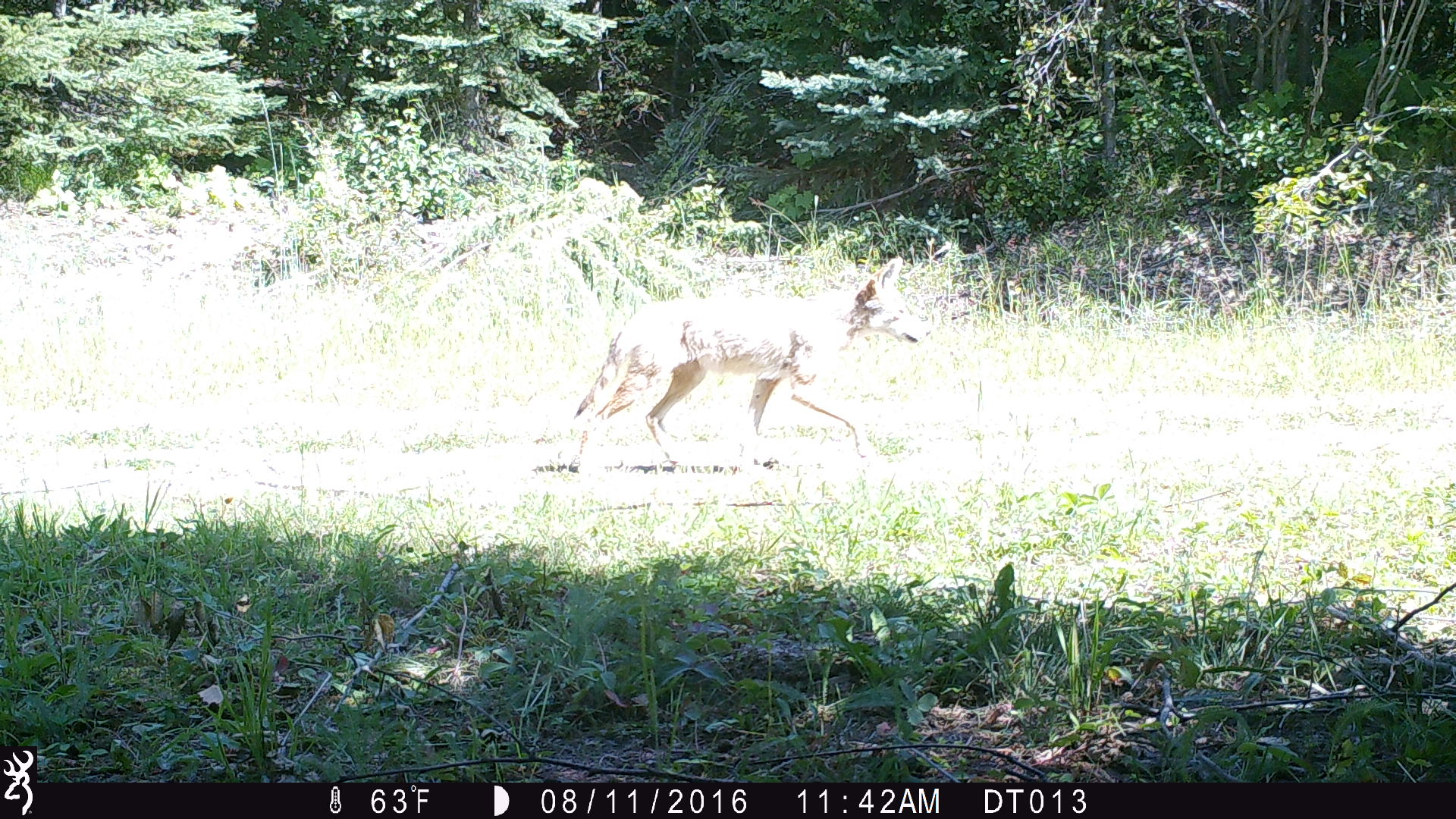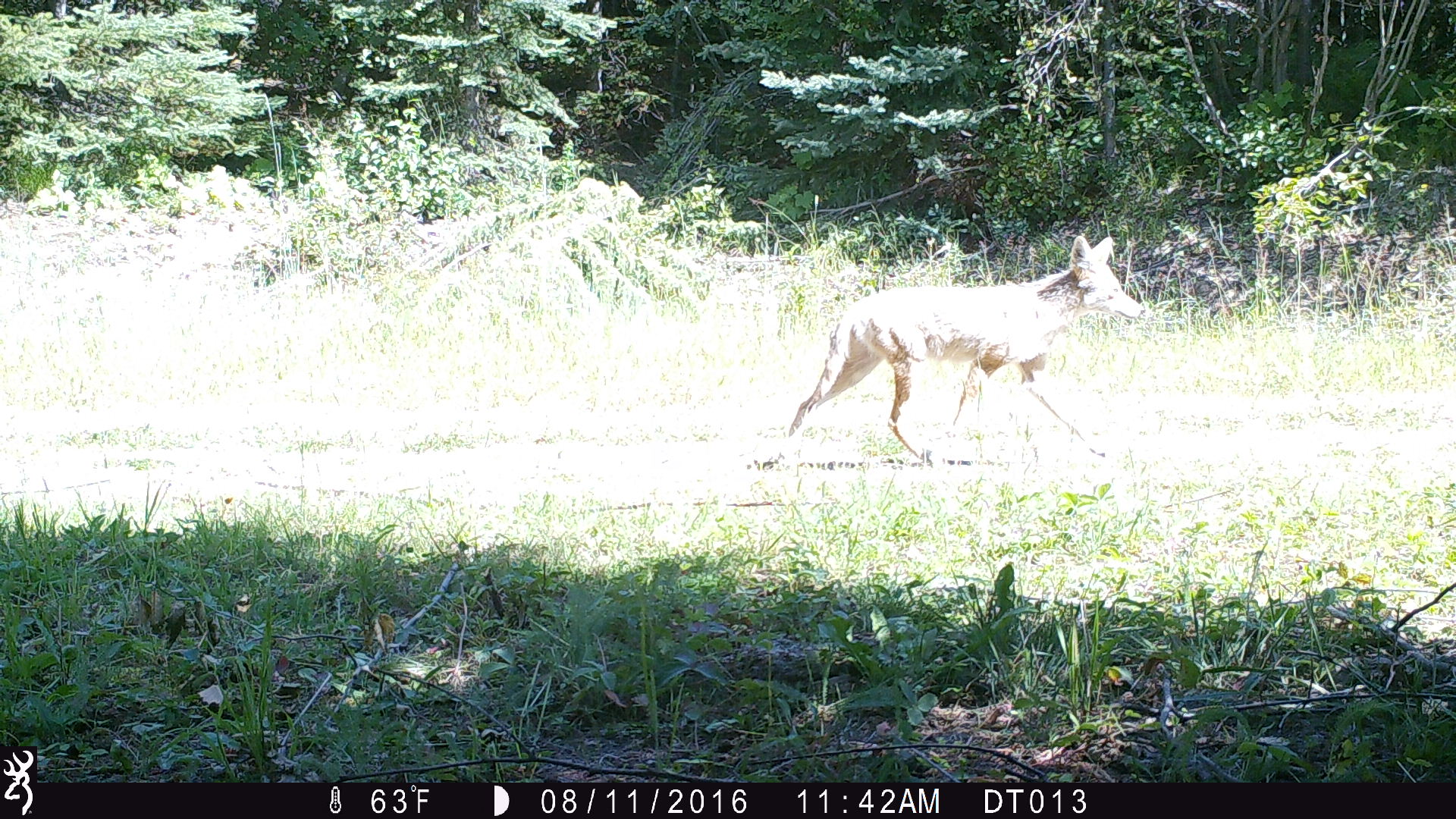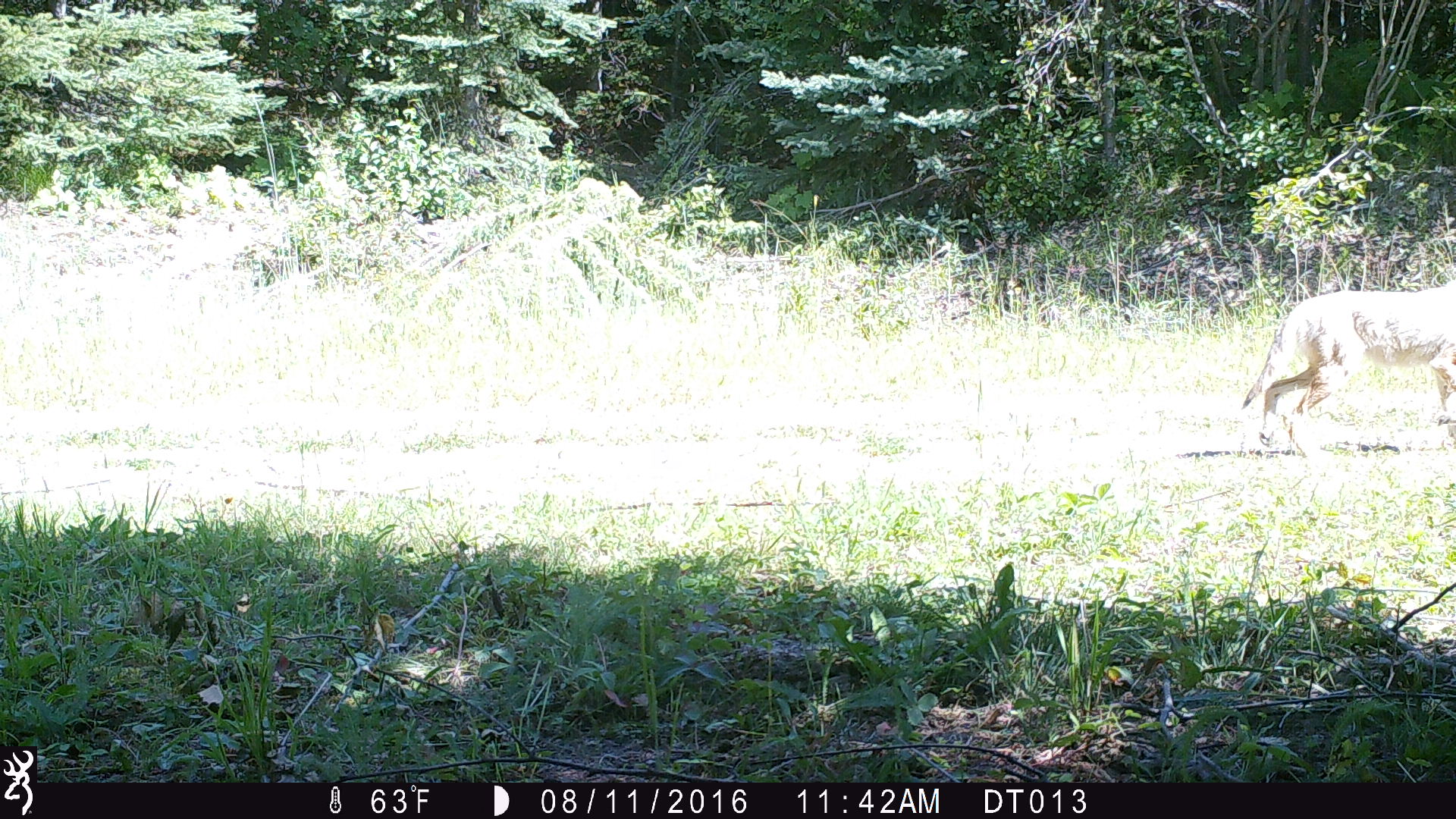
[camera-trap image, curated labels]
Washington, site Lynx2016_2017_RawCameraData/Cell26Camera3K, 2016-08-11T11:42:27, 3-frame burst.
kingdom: Animalia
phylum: Chordata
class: Mammalia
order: Carnivora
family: Canidae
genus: Canis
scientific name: Canis latrans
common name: coyote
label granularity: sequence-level